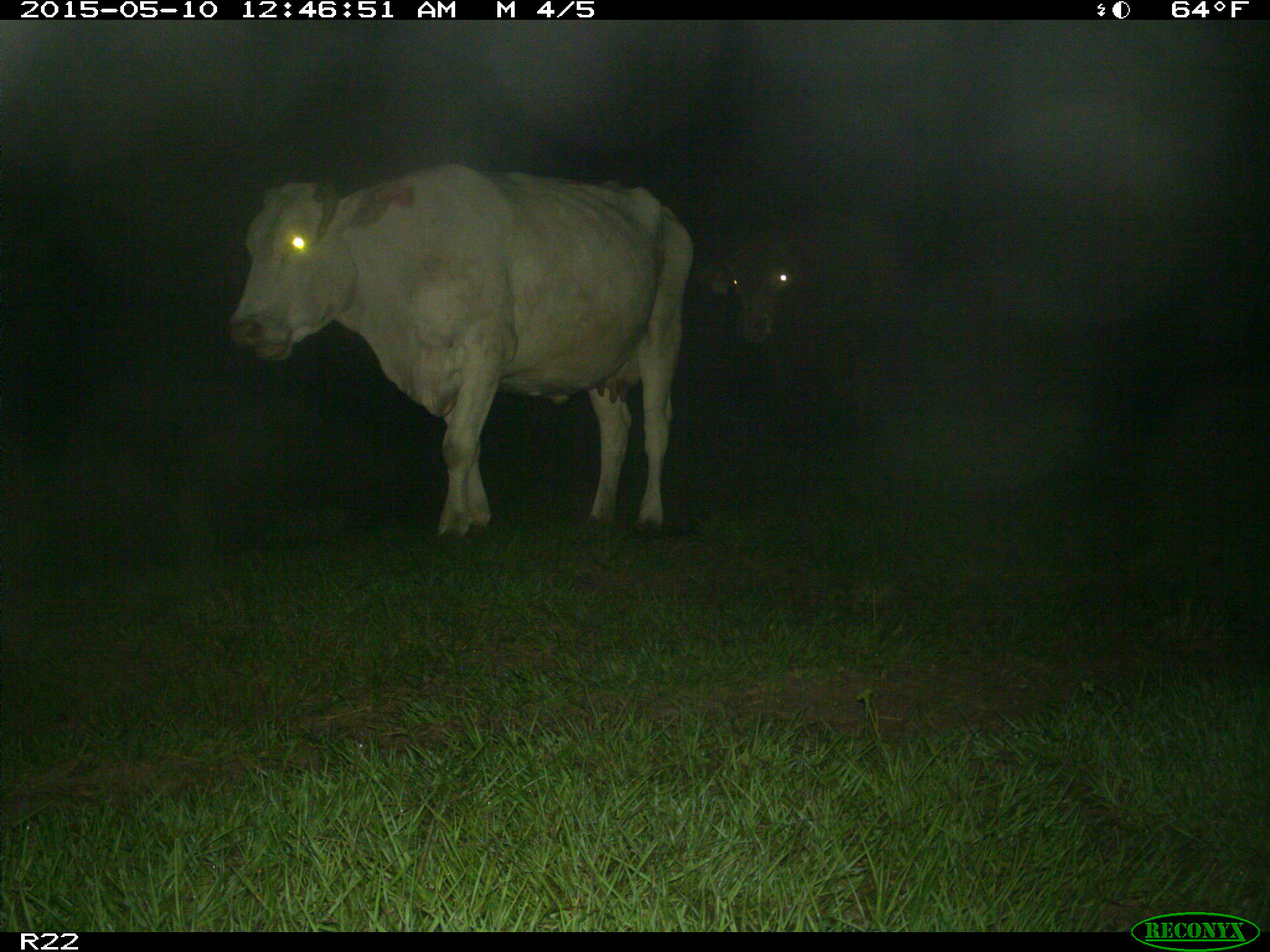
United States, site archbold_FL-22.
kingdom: Animalia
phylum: Chordata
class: Mammalia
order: Artiodactyla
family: Bovidae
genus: Bos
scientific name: Bos taurus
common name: domestic cow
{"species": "Bos taurus (domestic cow)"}